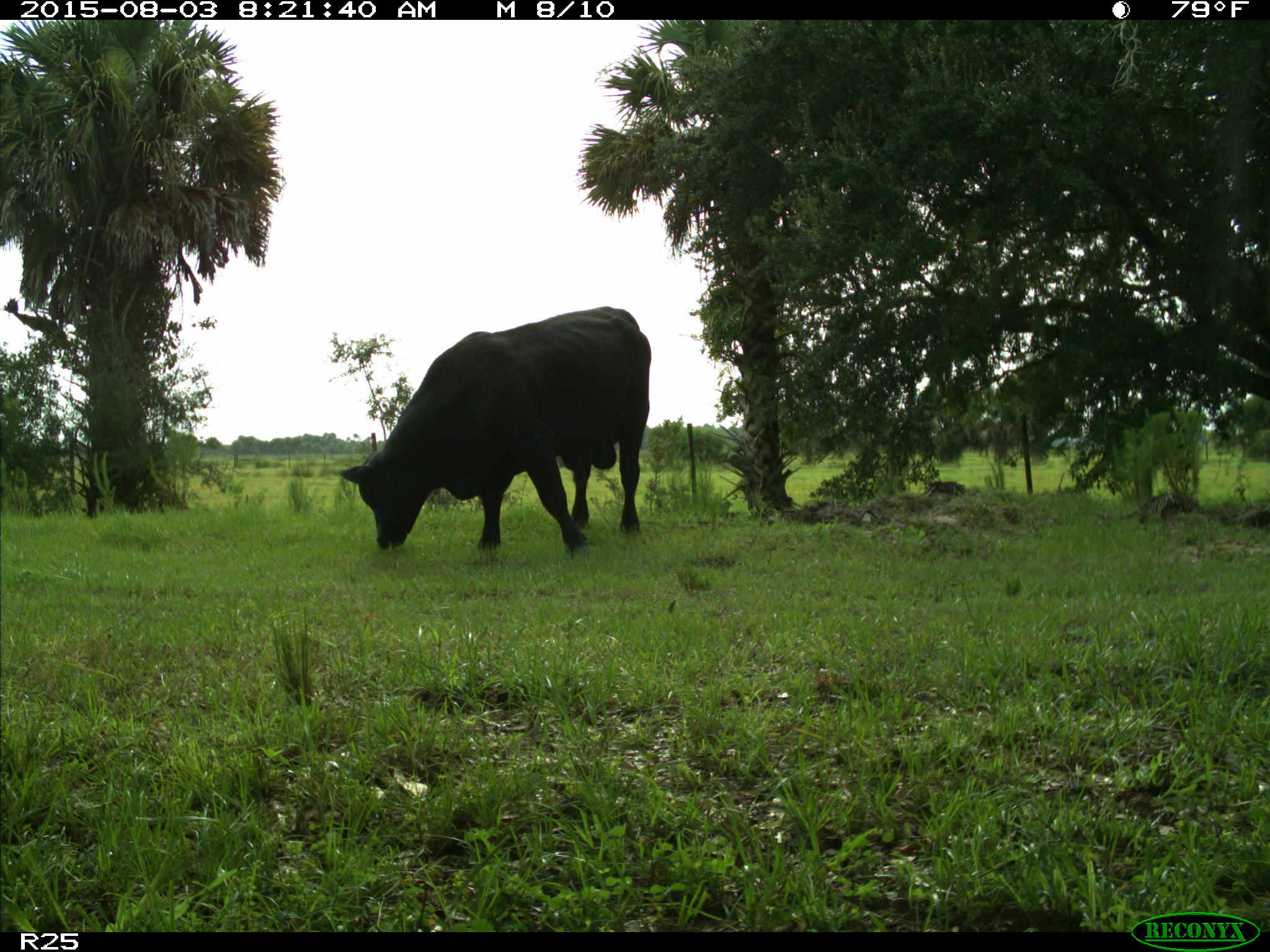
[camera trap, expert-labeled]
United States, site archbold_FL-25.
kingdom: Animalia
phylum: Chordata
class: Mammalia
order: Artiodactyla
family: Bovidae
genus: Bos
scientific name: Bos taurus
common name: domestic cow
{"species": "Bos taurus (domestic cow)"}